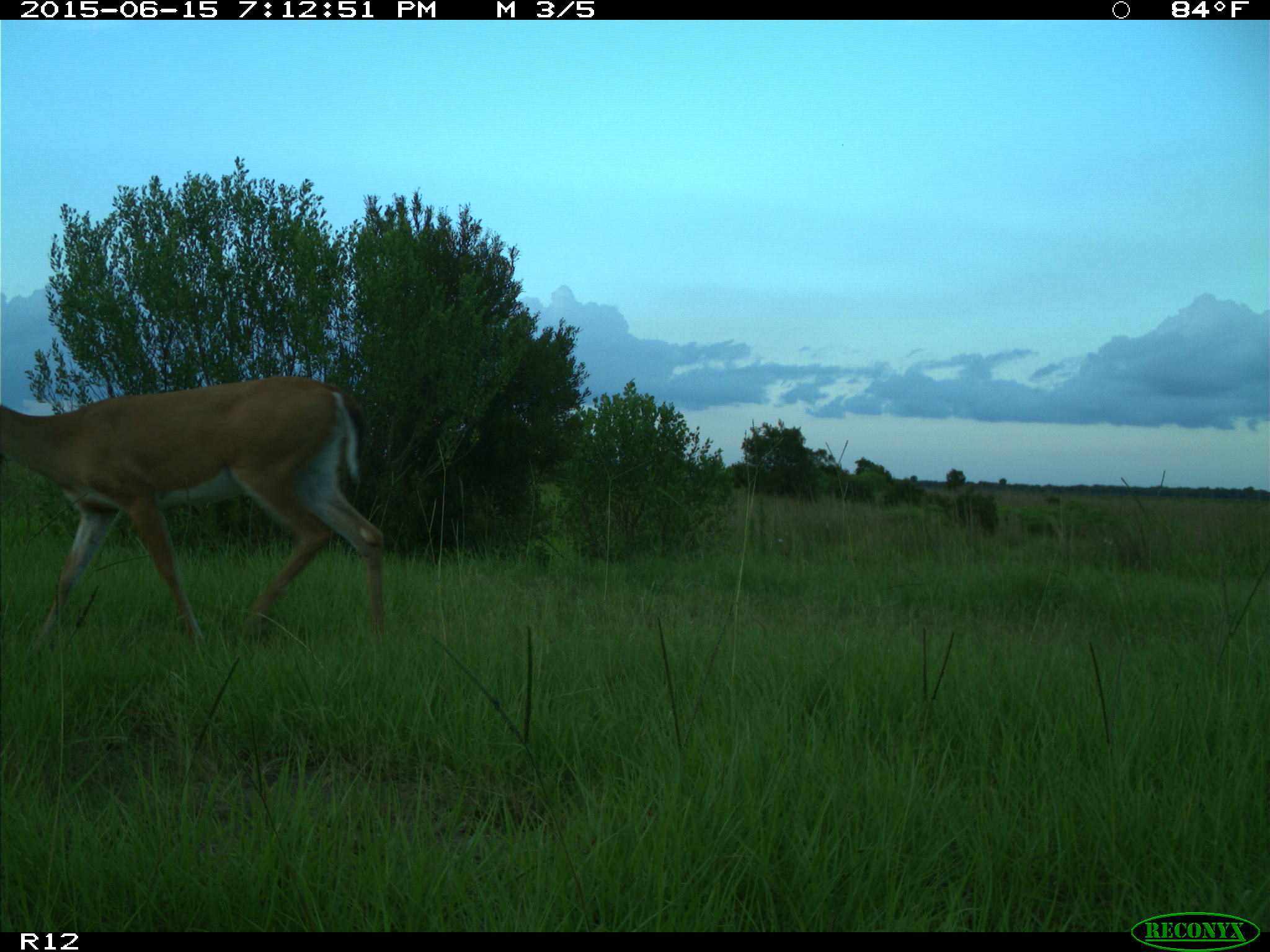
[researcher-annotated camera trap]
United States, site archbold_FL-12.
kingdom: Animalia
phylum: Chordata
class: Mammalia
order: Artiodactyla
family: Cervidae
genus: Odocoileus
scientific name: Odocoileus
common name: deer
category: unidentified deer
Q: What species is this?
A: Unidentified deer (deer) (Odocoileus).